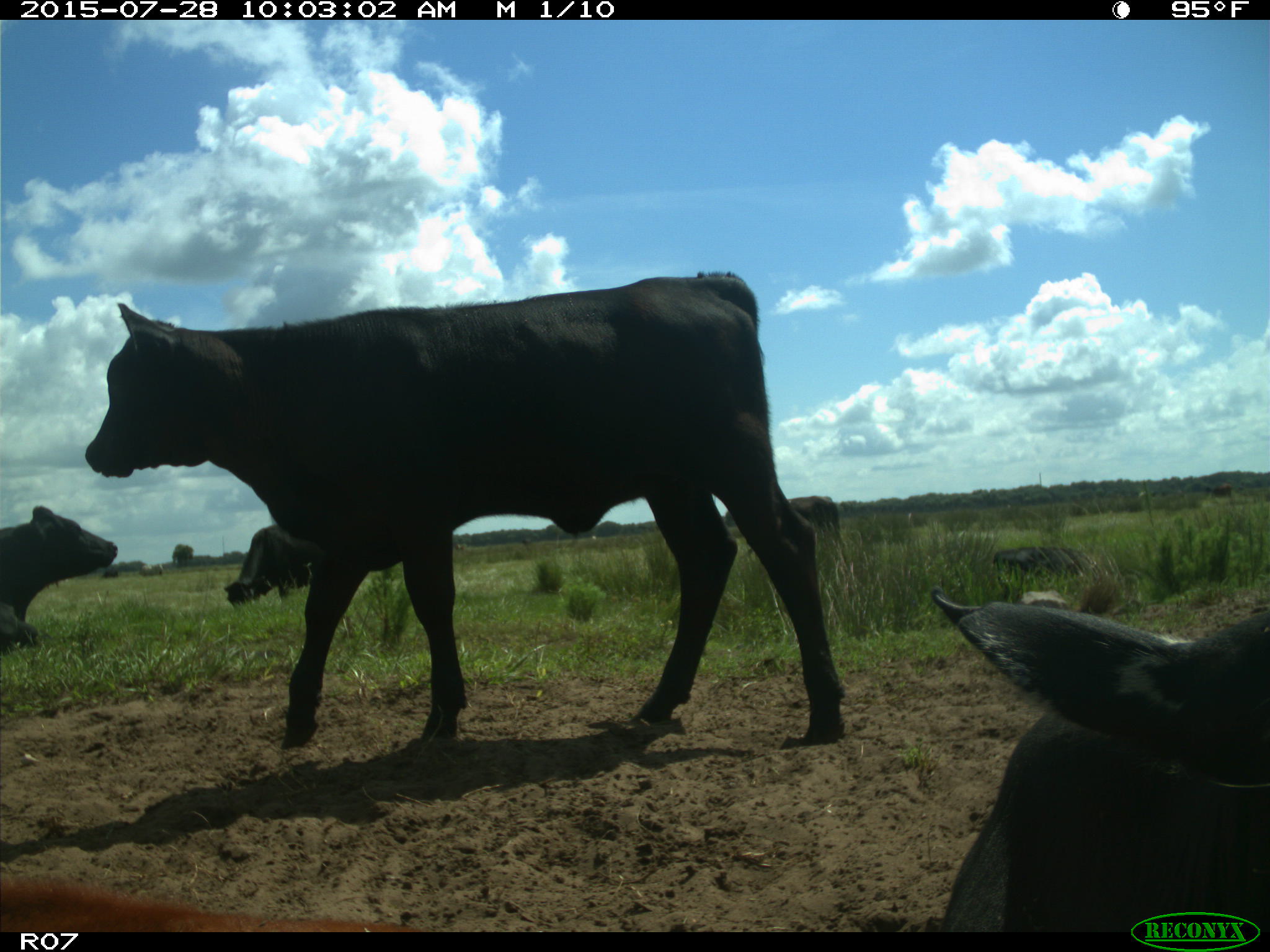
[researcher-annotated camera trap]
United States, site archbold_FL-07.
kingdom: Animalia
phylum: Chordata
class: Mammalia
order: Artiodactyla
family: Bovidae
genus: Bos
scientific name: Bos taurus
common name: domestic cow